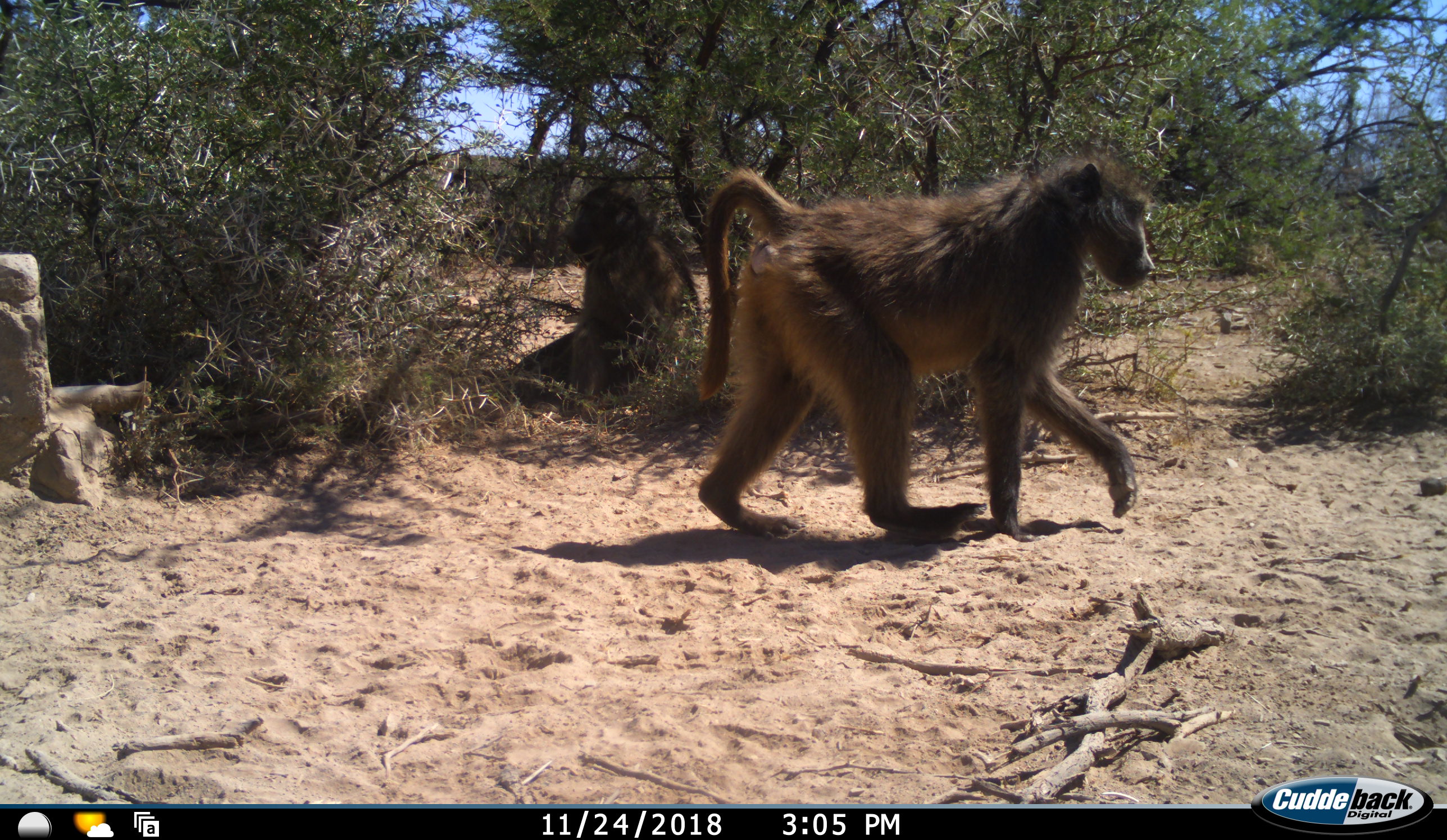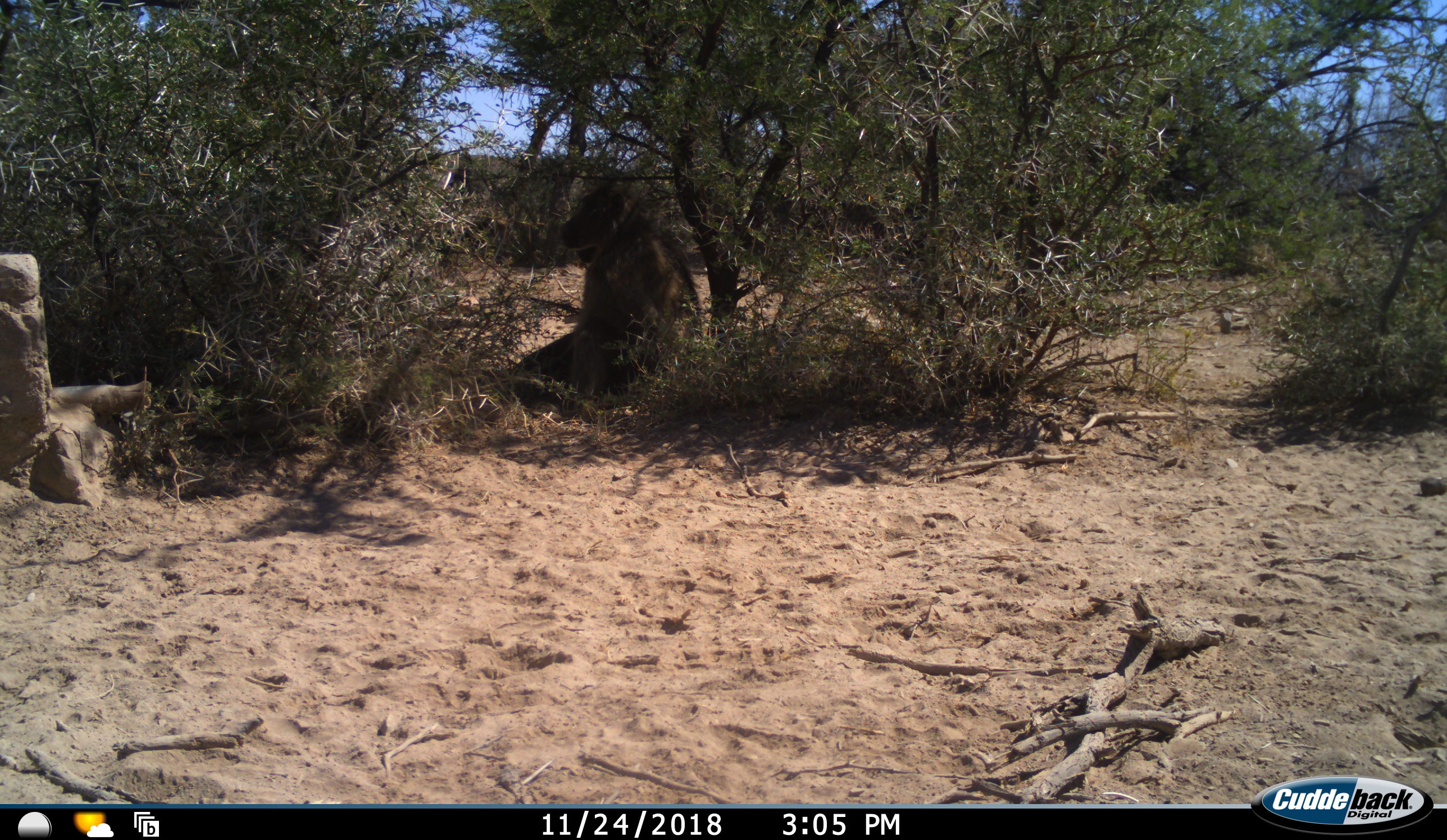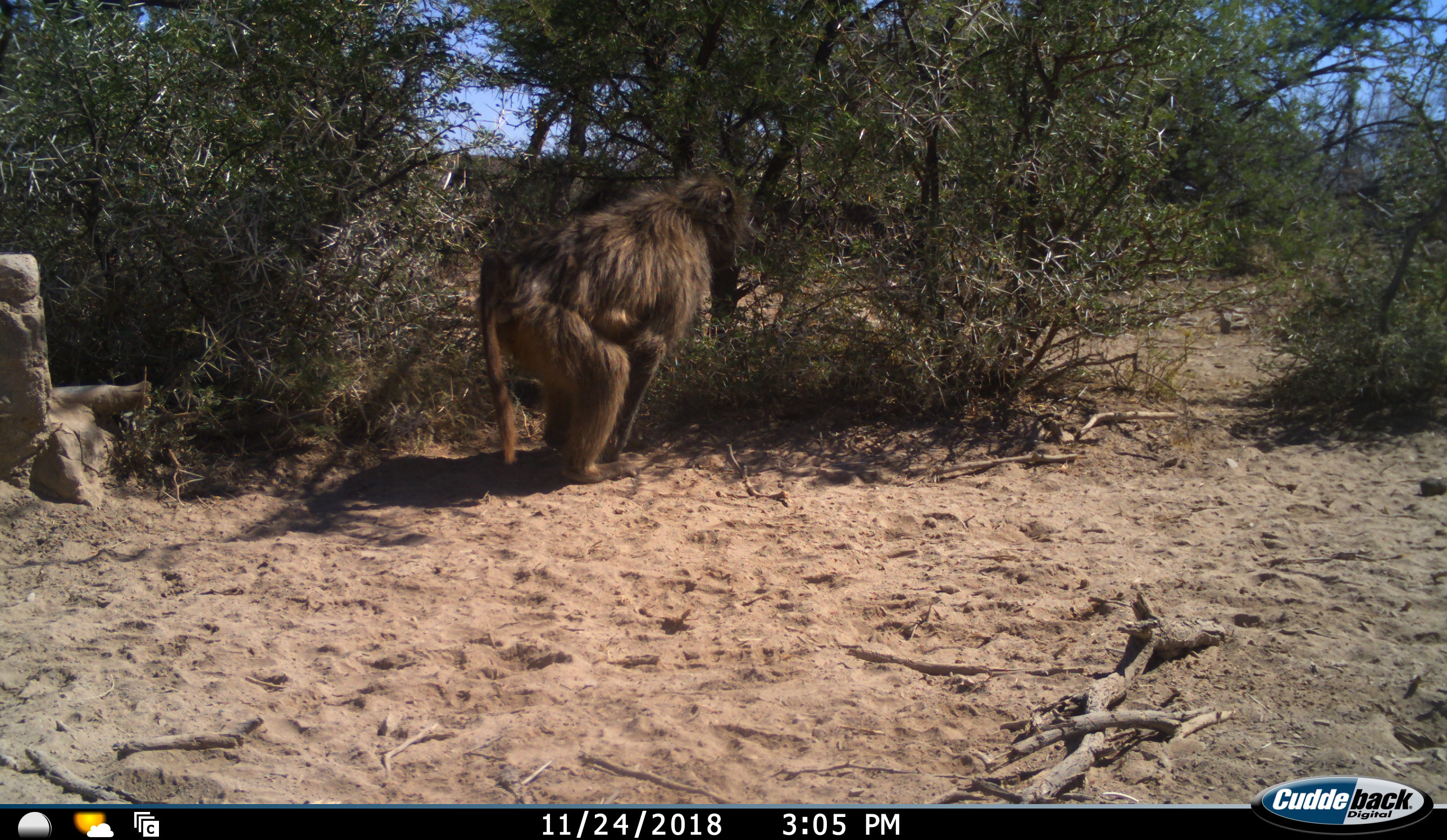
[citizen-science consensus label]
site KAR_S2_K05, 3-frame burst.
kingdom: Animalia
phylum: Chordata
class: Mammalia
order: Primates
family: Cercopithecidae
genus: Papio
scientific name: Papio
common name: baboon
Baboon (Papio), count 2. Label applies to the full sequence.